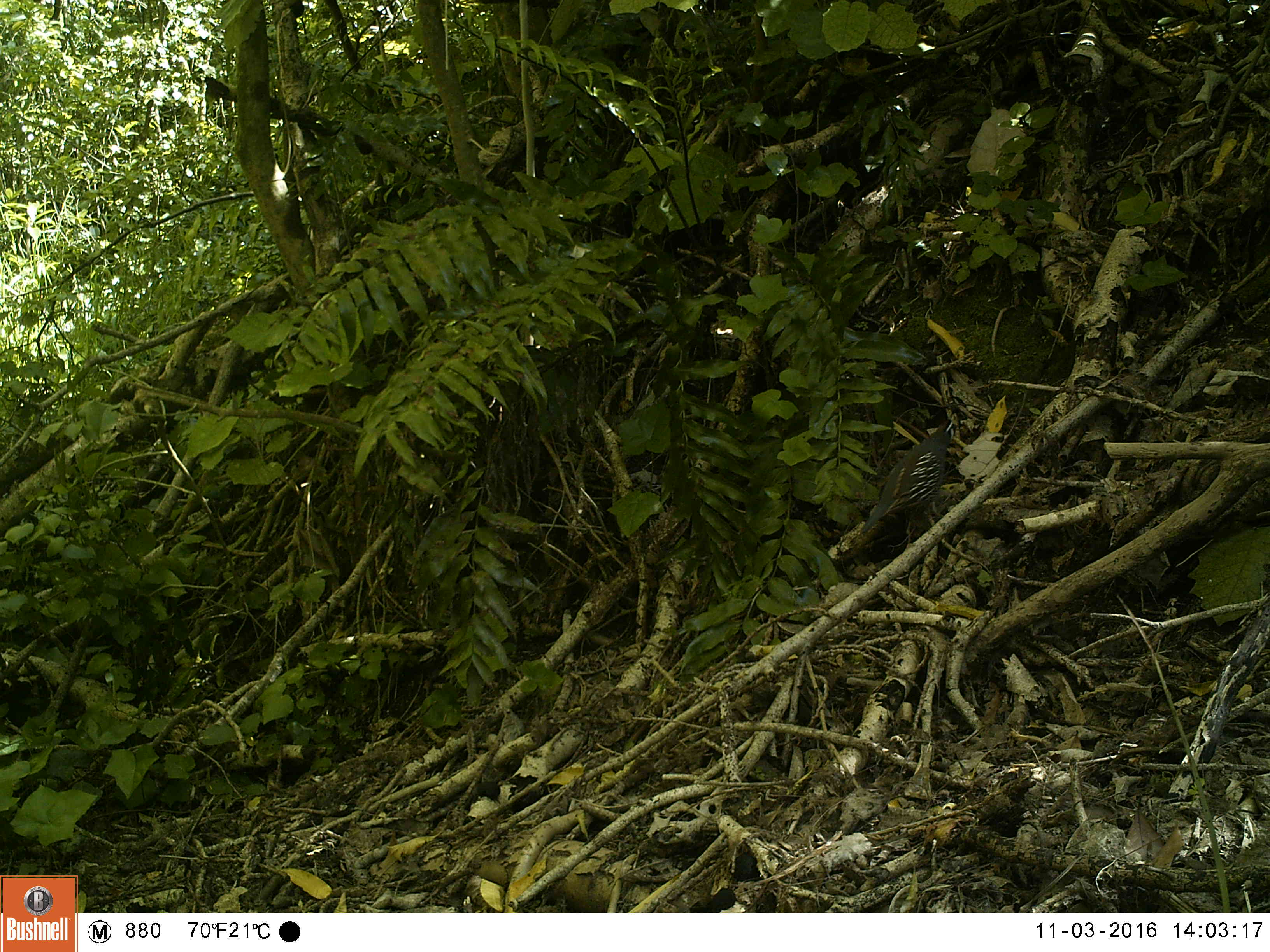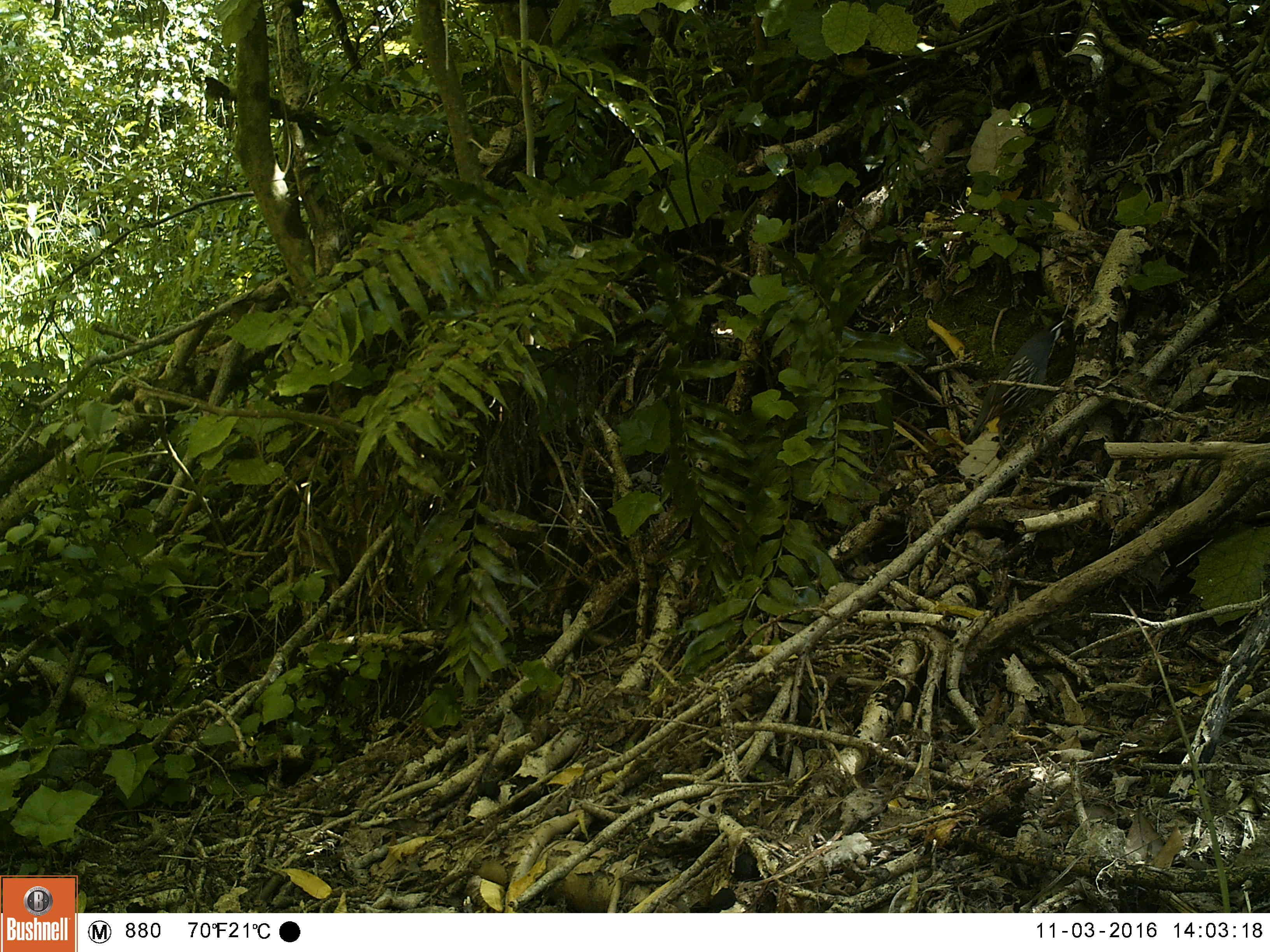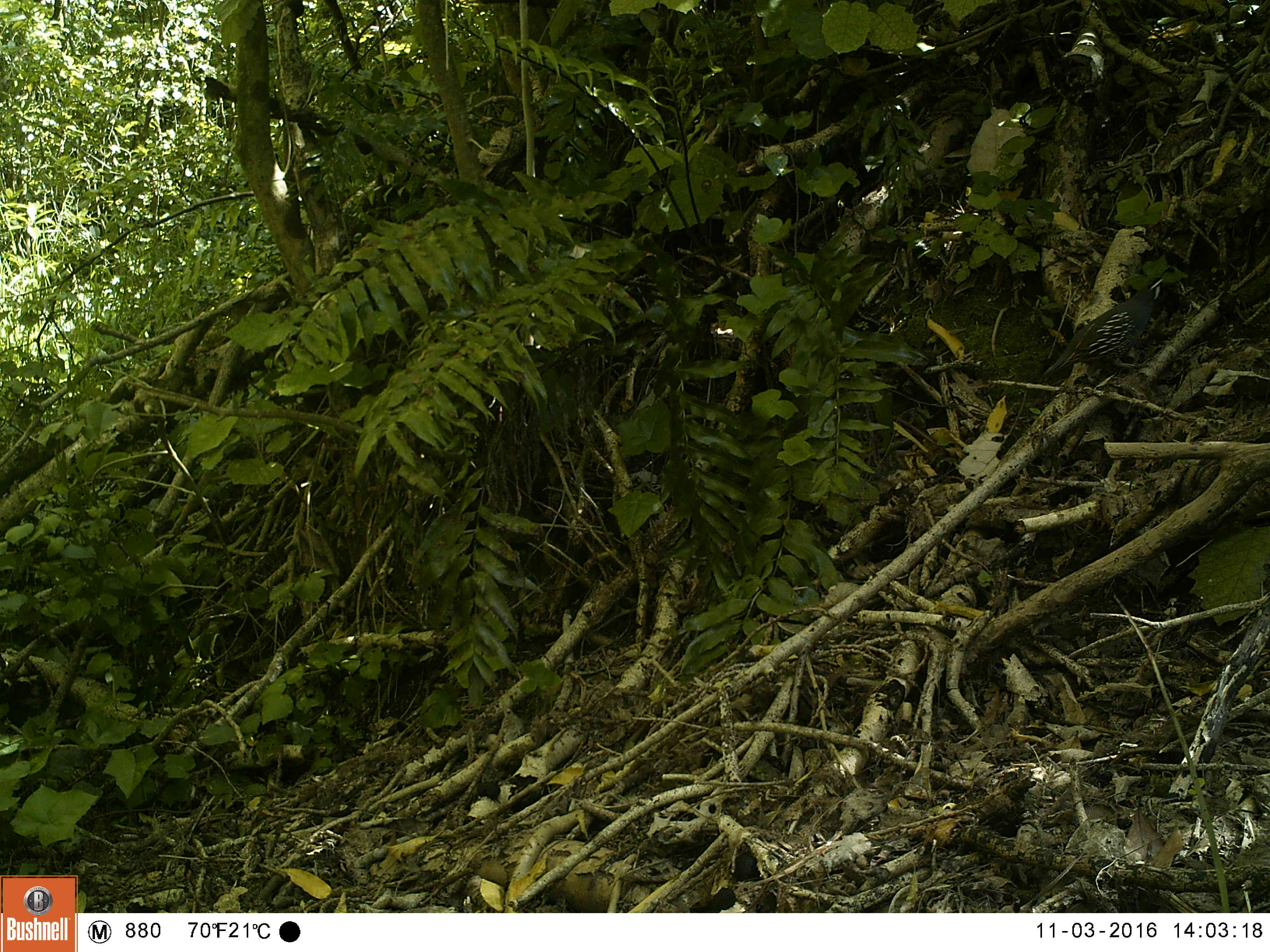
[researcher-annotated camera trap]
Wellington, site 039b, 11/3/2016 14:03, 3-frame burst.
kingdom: Animalia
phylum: Chordata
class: Aves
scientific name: Aves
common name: bird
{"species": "bird (Aves)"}